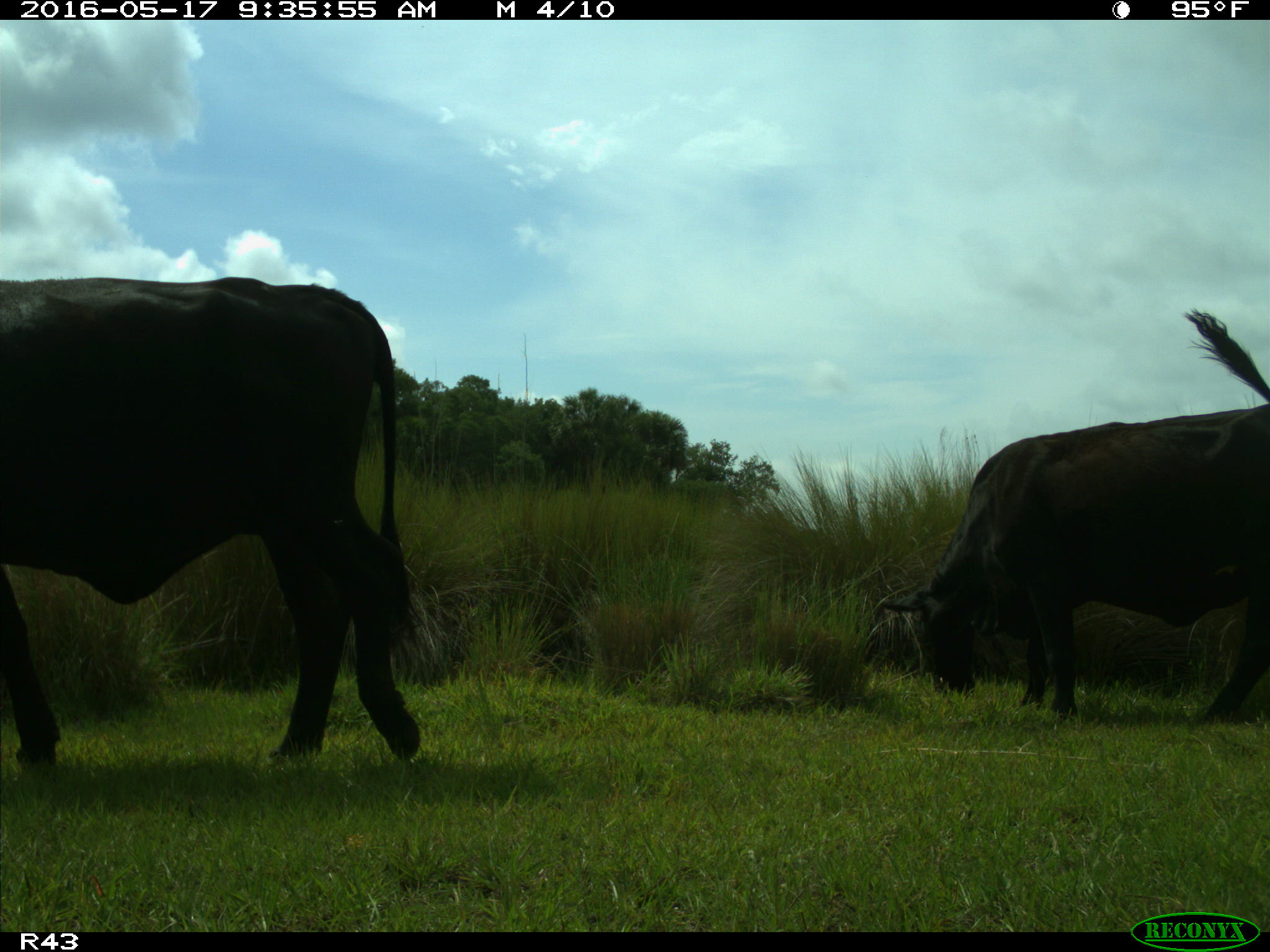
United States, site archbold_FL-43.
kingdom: Animalia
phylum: Chordata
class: Mammalia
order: Artiodactyla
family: Bovidae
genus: Bos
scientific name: Bos taurus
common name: domestic cow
Bos taurus (domestic cow).